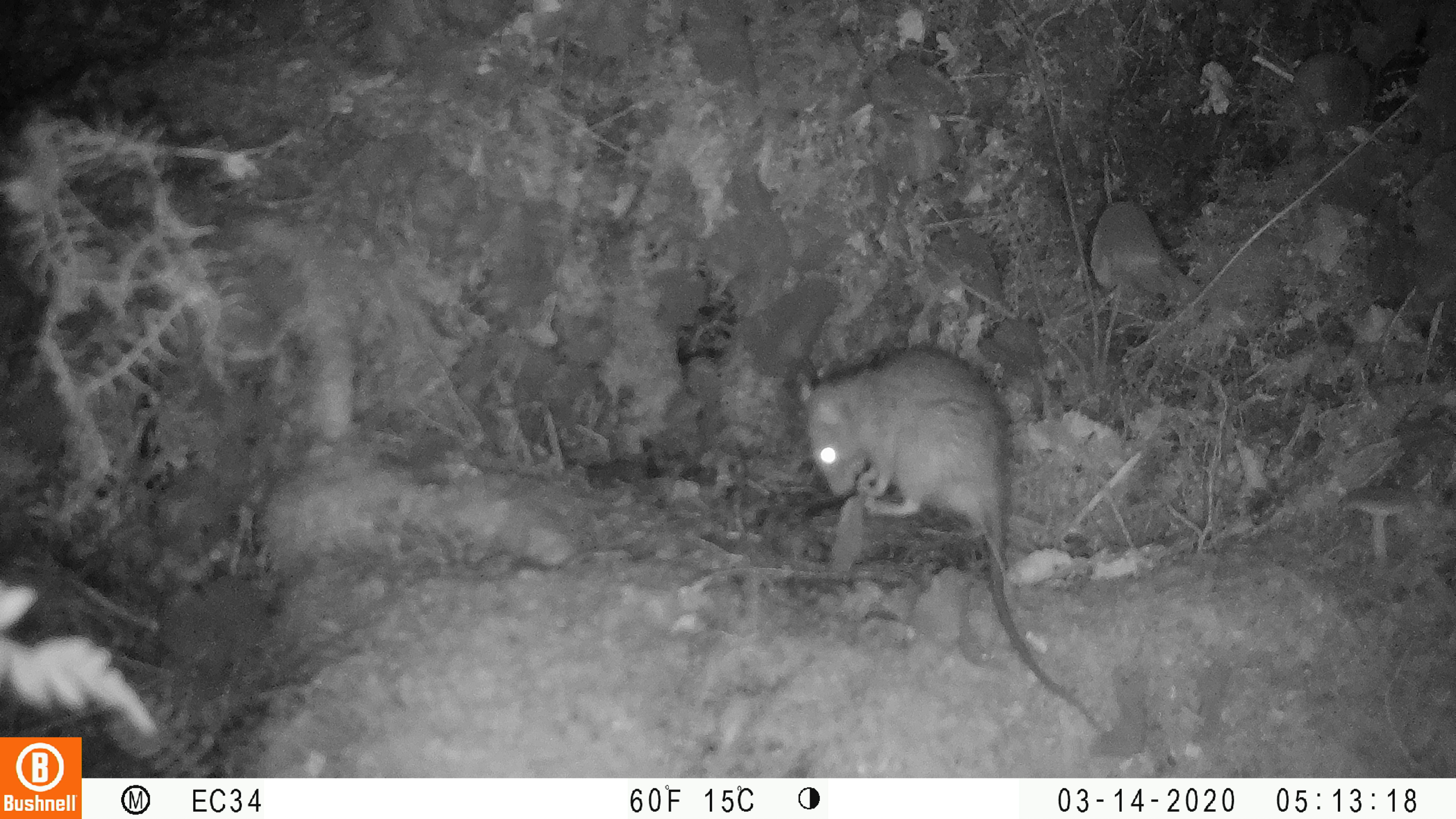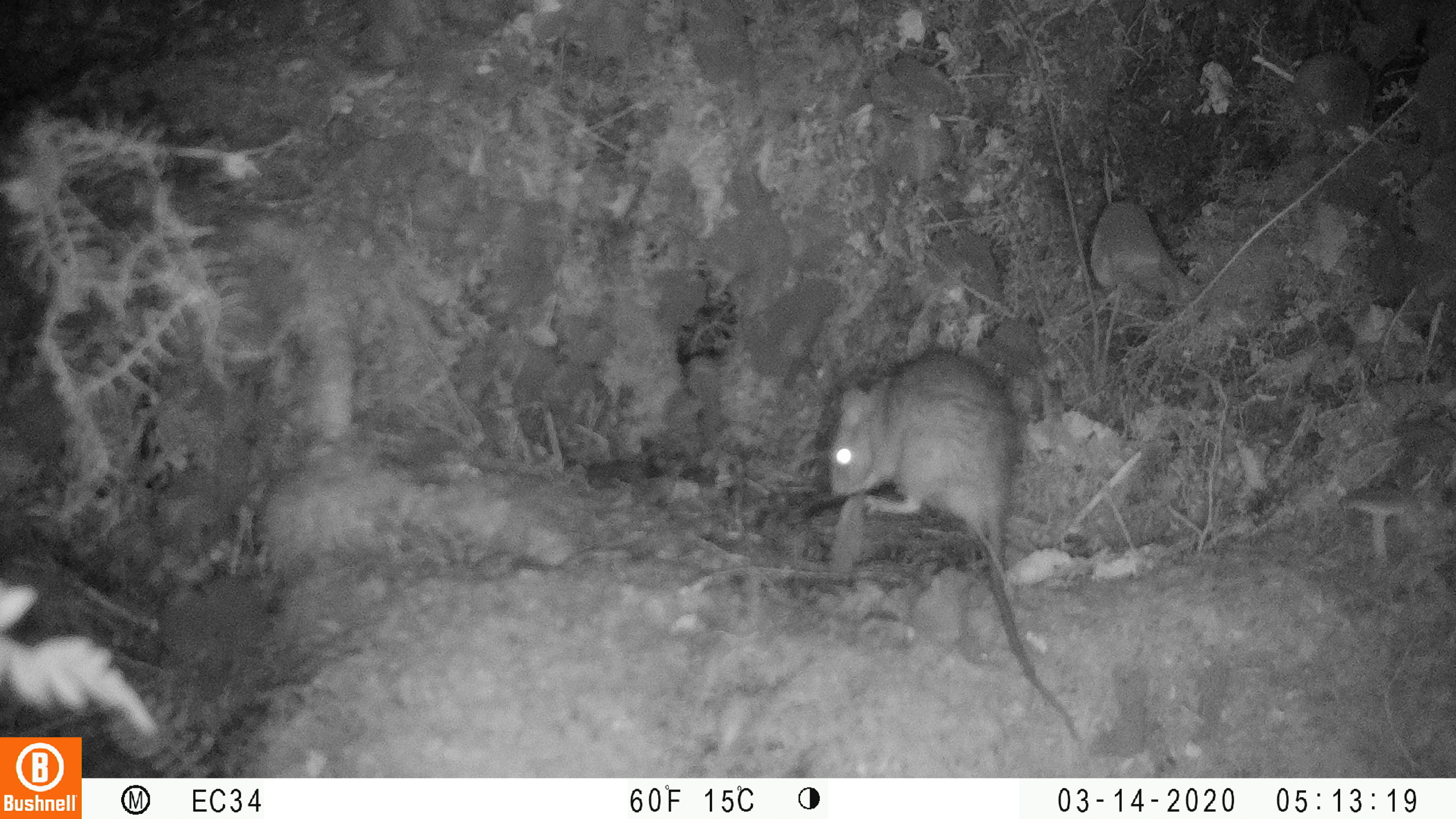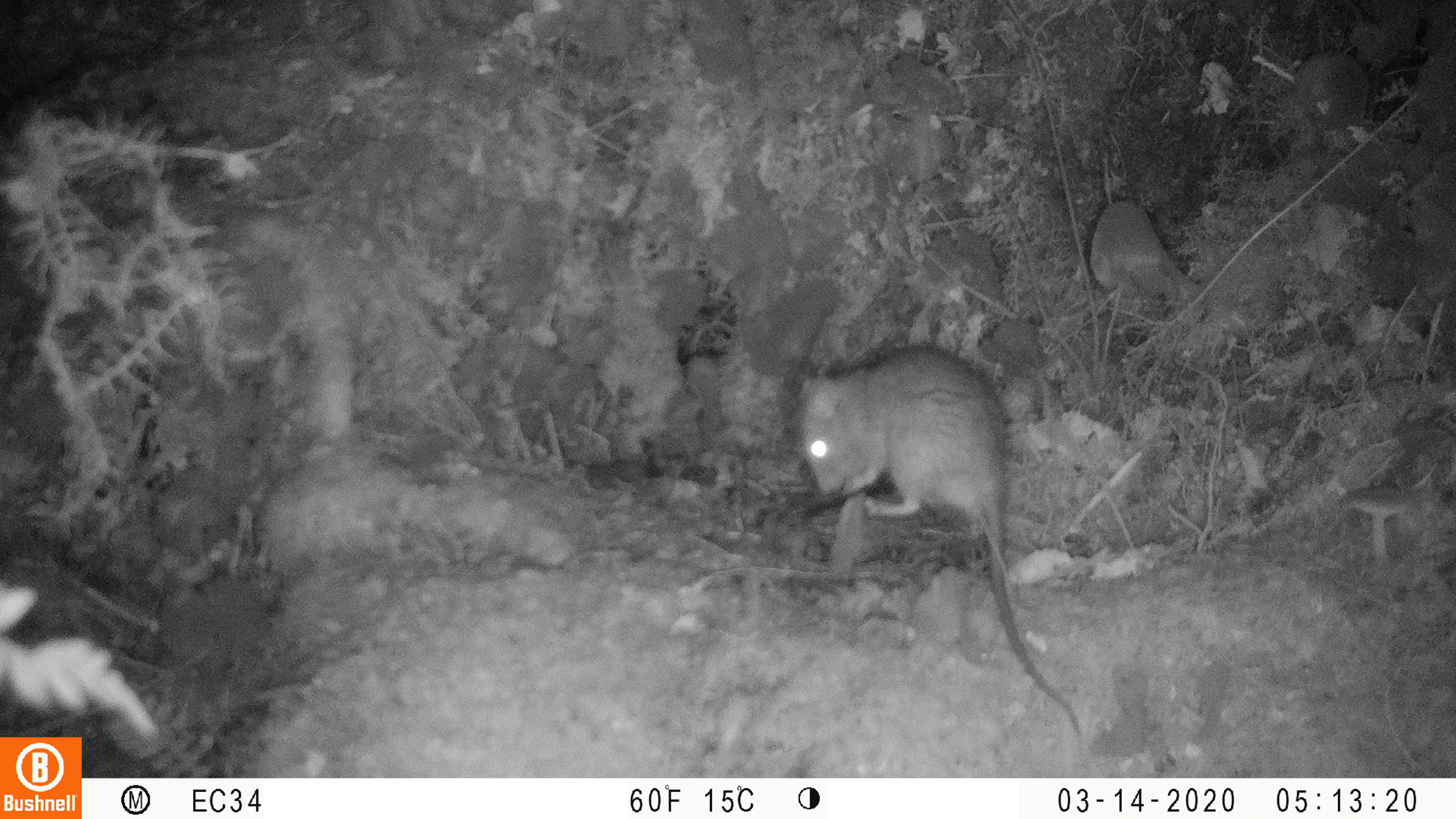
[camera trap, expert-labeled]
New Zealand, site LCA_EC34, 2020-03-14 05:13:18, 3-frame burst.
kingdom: Animalia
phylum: Chordata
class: Mammalia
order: Rodentia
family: Muridae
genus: Rattus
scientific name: Rattus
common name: rat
Rat (Rattus).